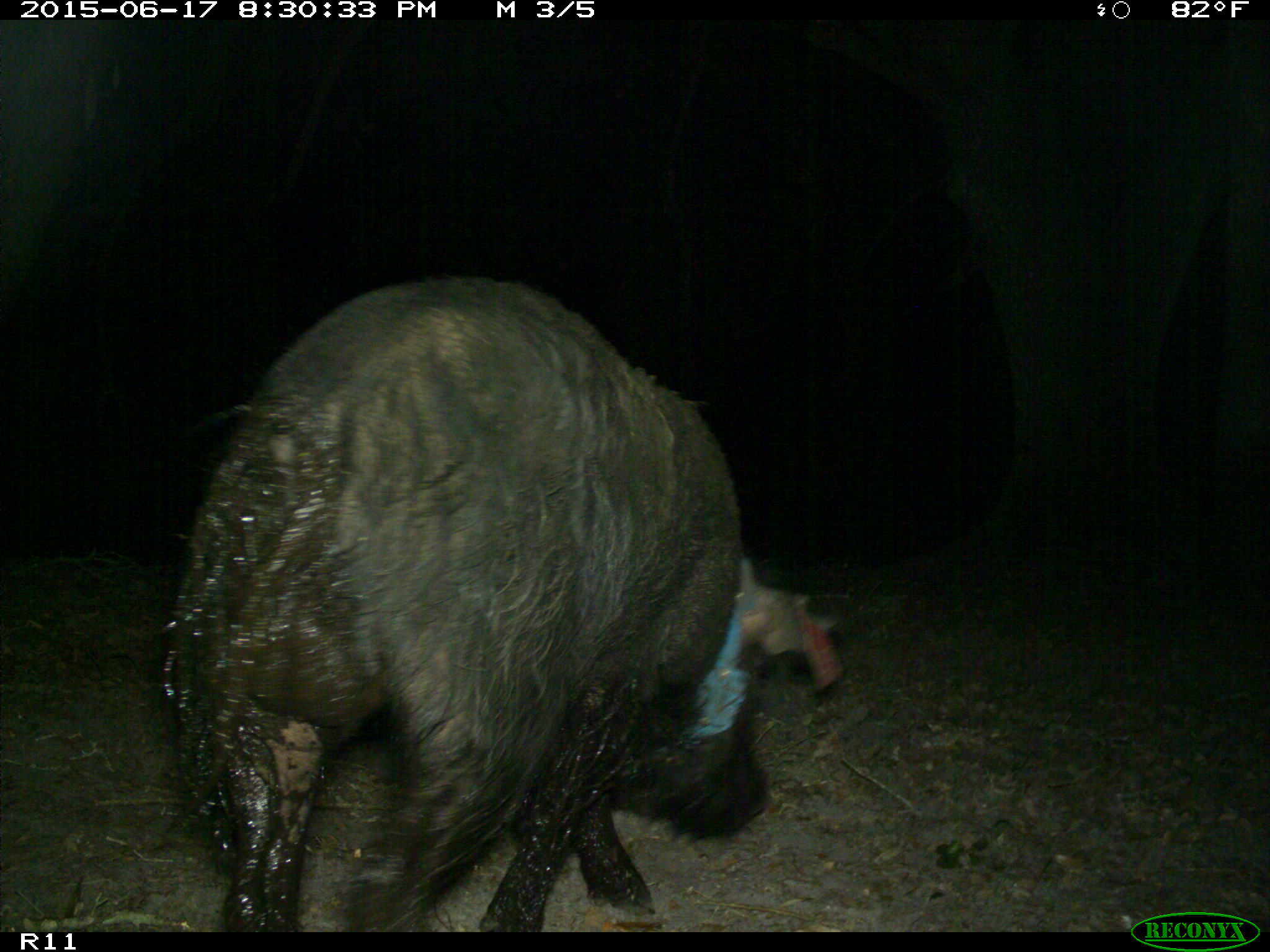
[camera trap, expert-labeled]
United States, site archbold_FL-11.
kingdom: Animalia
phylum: Chordata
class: Mammalia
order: Artiodactyla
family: Suidae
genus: Sus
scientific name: Sus scrofa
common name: wild boar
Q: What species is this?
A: Sus scrofa (wild boar).